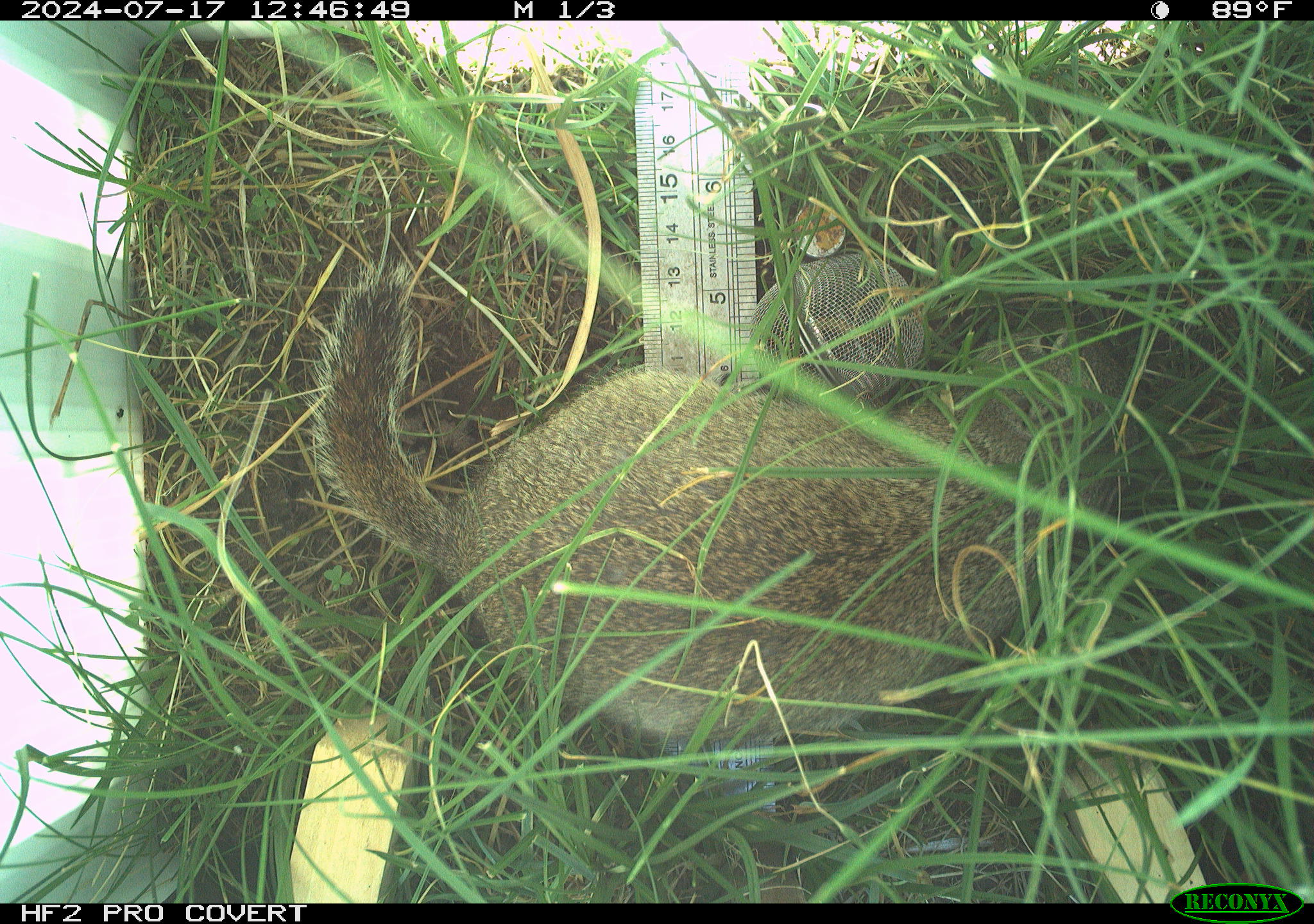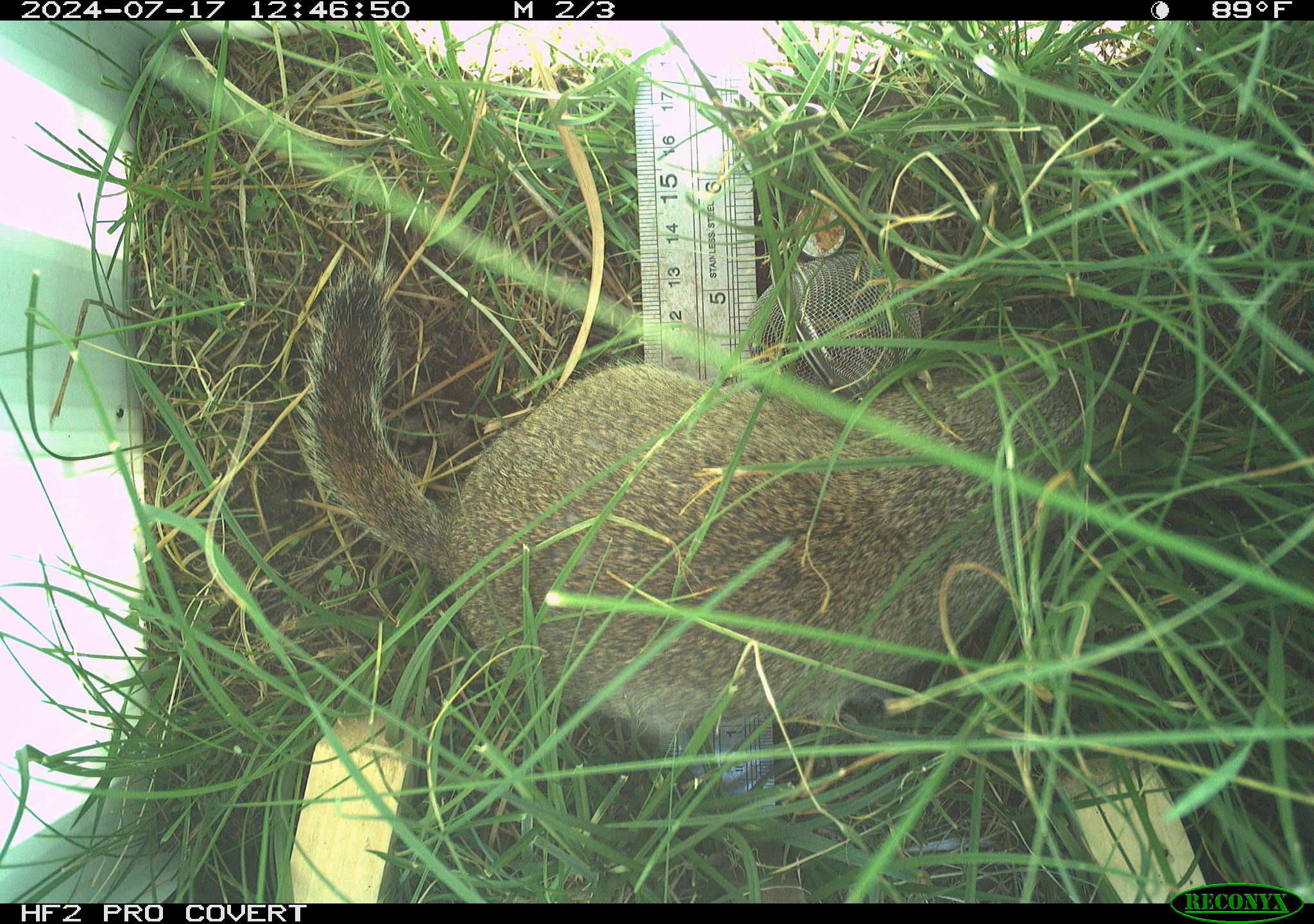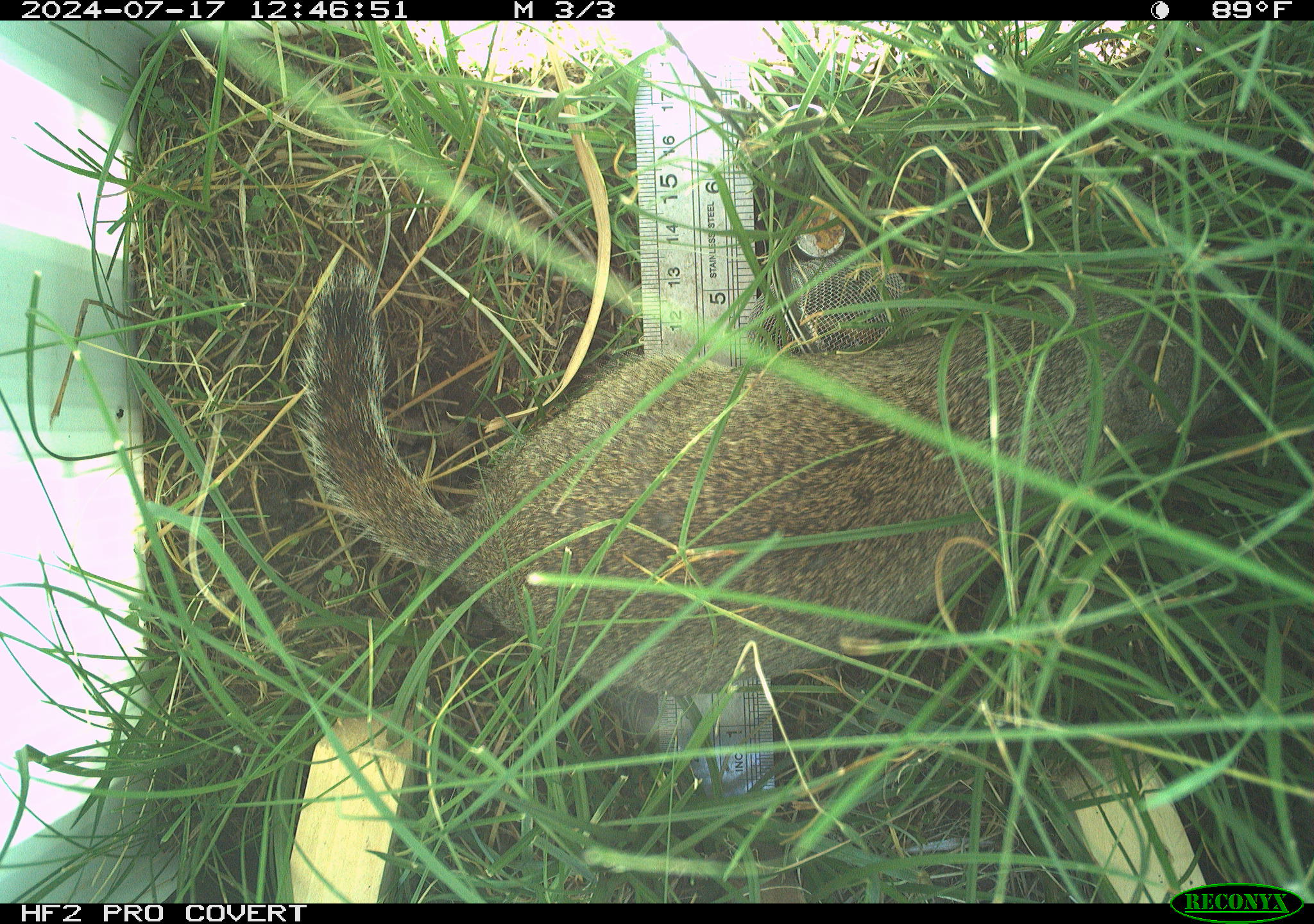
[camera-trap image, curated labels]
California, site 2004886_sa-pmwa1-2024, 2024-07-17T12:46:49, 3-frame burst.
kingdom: Animalia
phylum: Chordata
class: Mammalia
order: Rodentia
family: Sciuridae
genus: Urocitellus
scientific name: Urocitellus beldingi beldingi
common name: belding's ground squirrel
Belding's ground squirrel (Urocitellus beldingi beldingi).